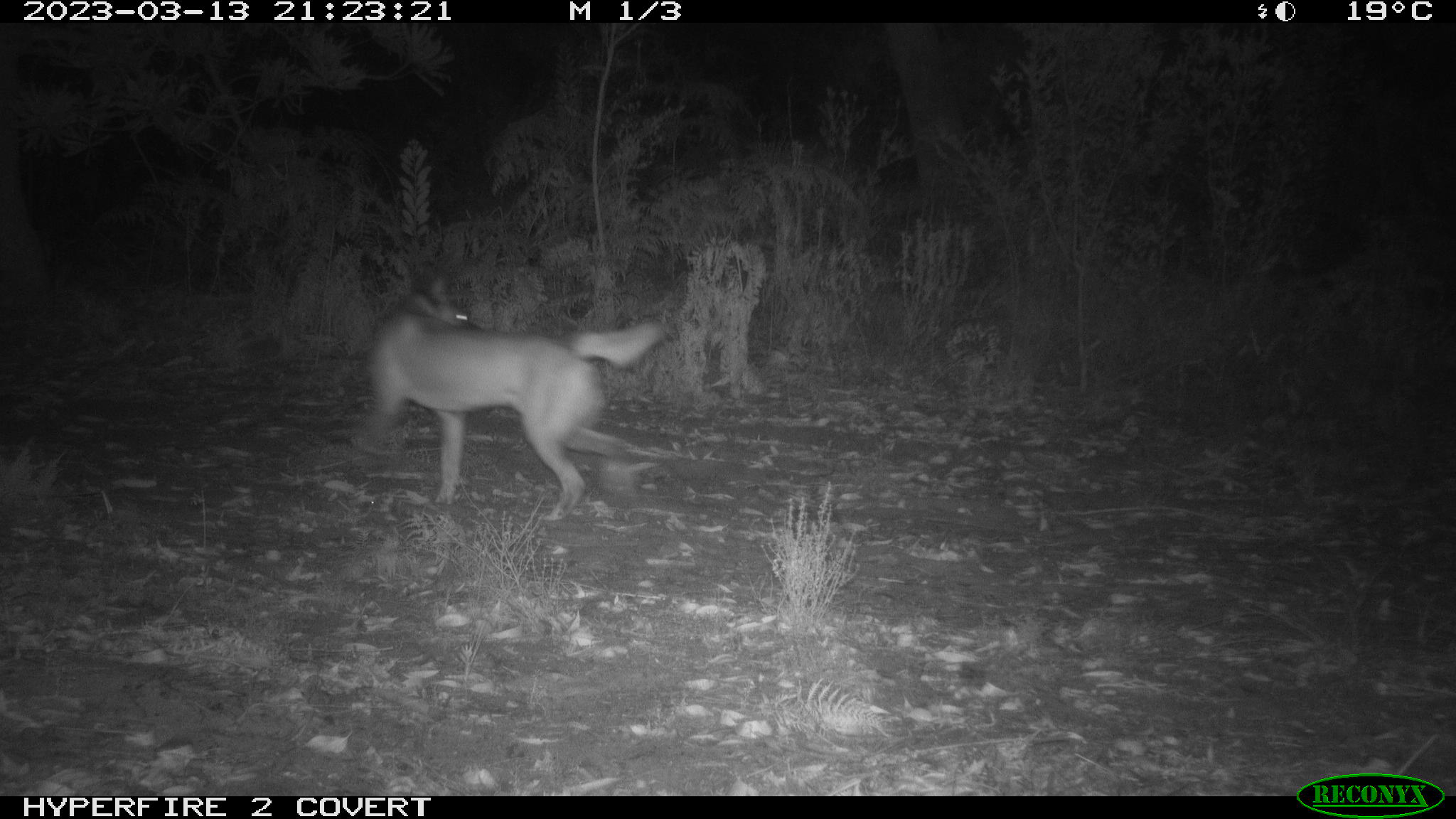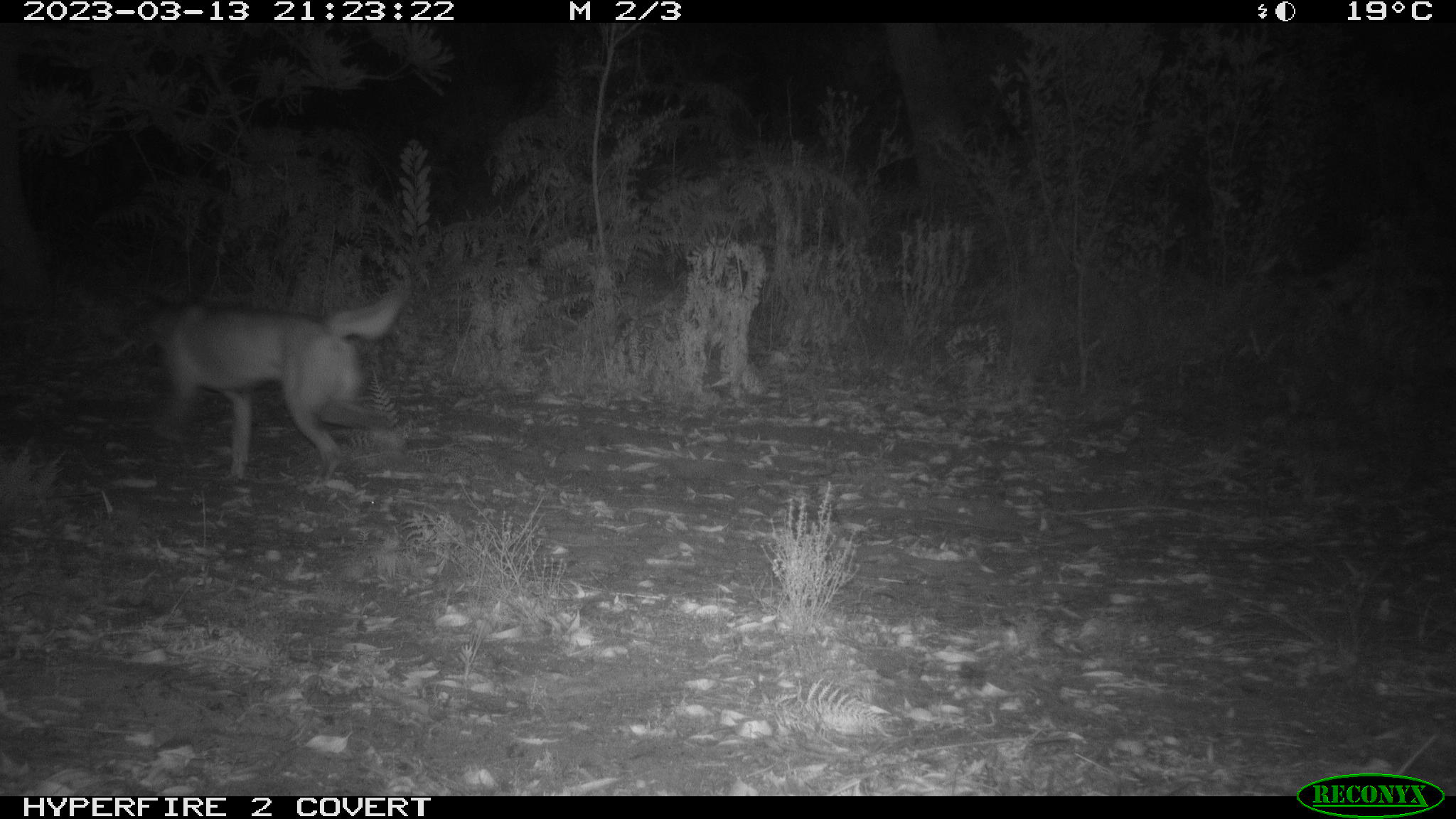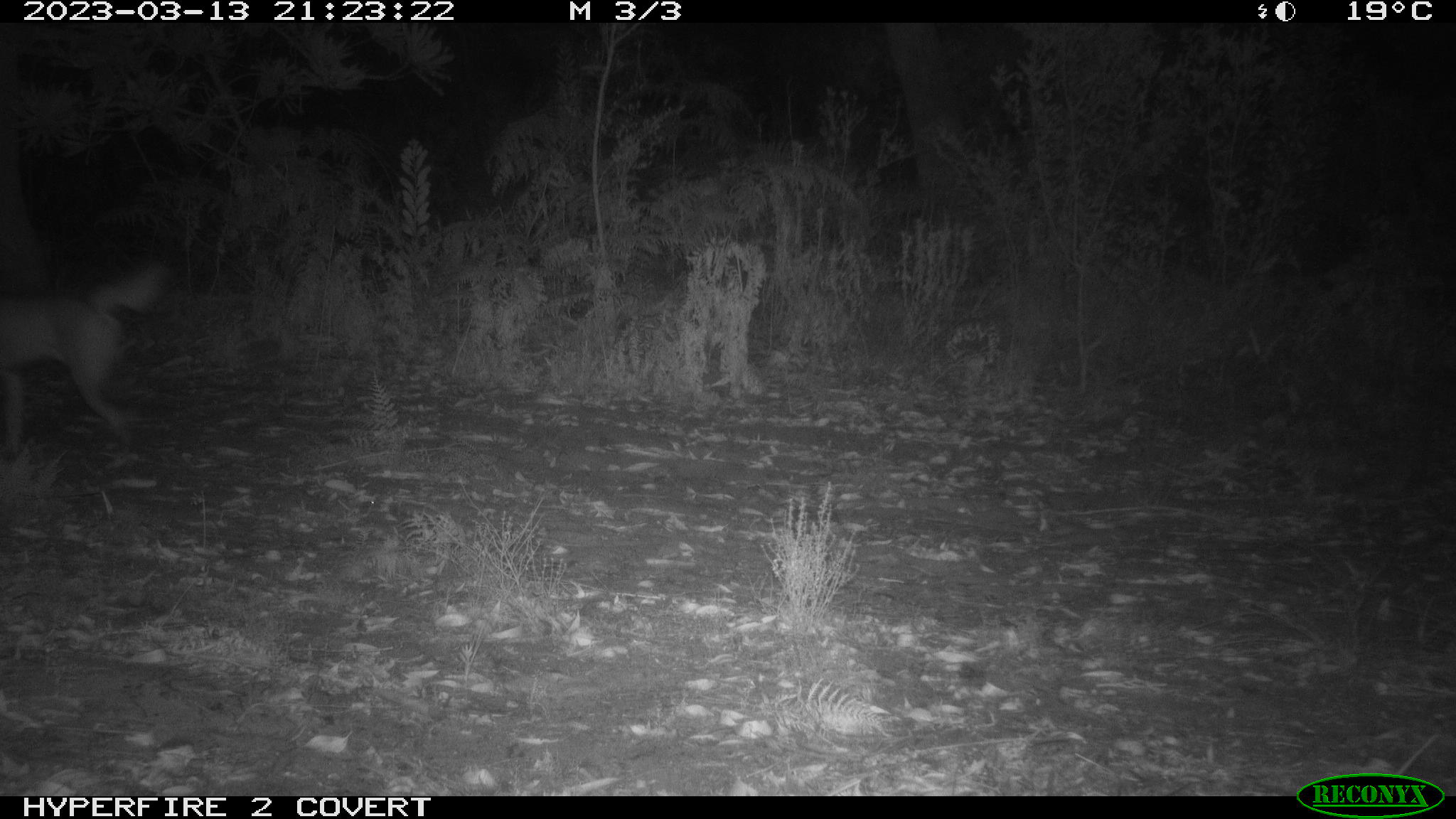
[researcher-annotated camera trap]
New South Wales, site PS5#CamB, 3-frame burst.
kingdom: Animalia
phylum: Chordata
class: Mammalia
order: Carnivora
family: Canidae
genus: Canis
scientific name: Canis familiaris dingo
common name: dingo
Dingo (Canis familiaris dingo).